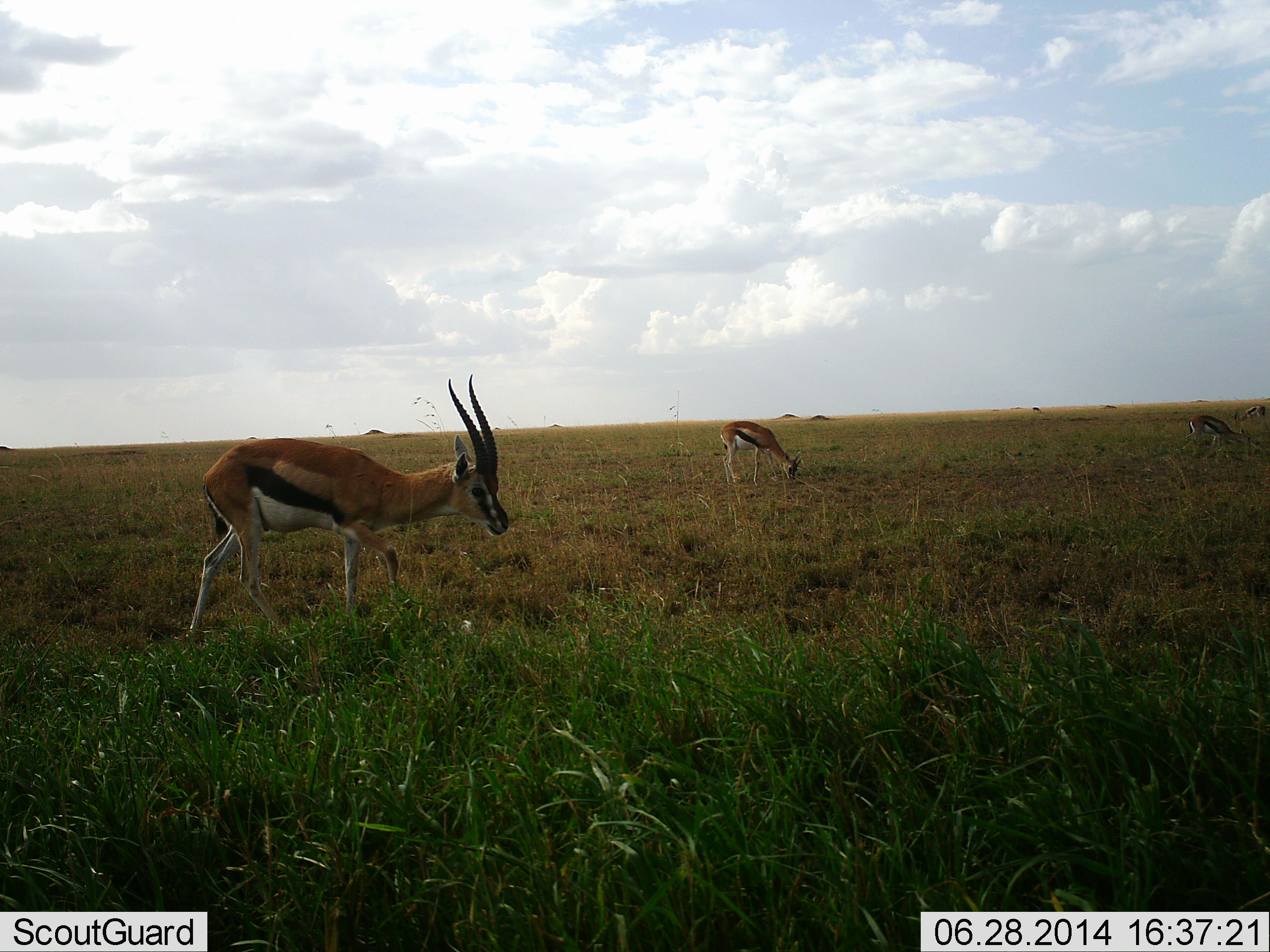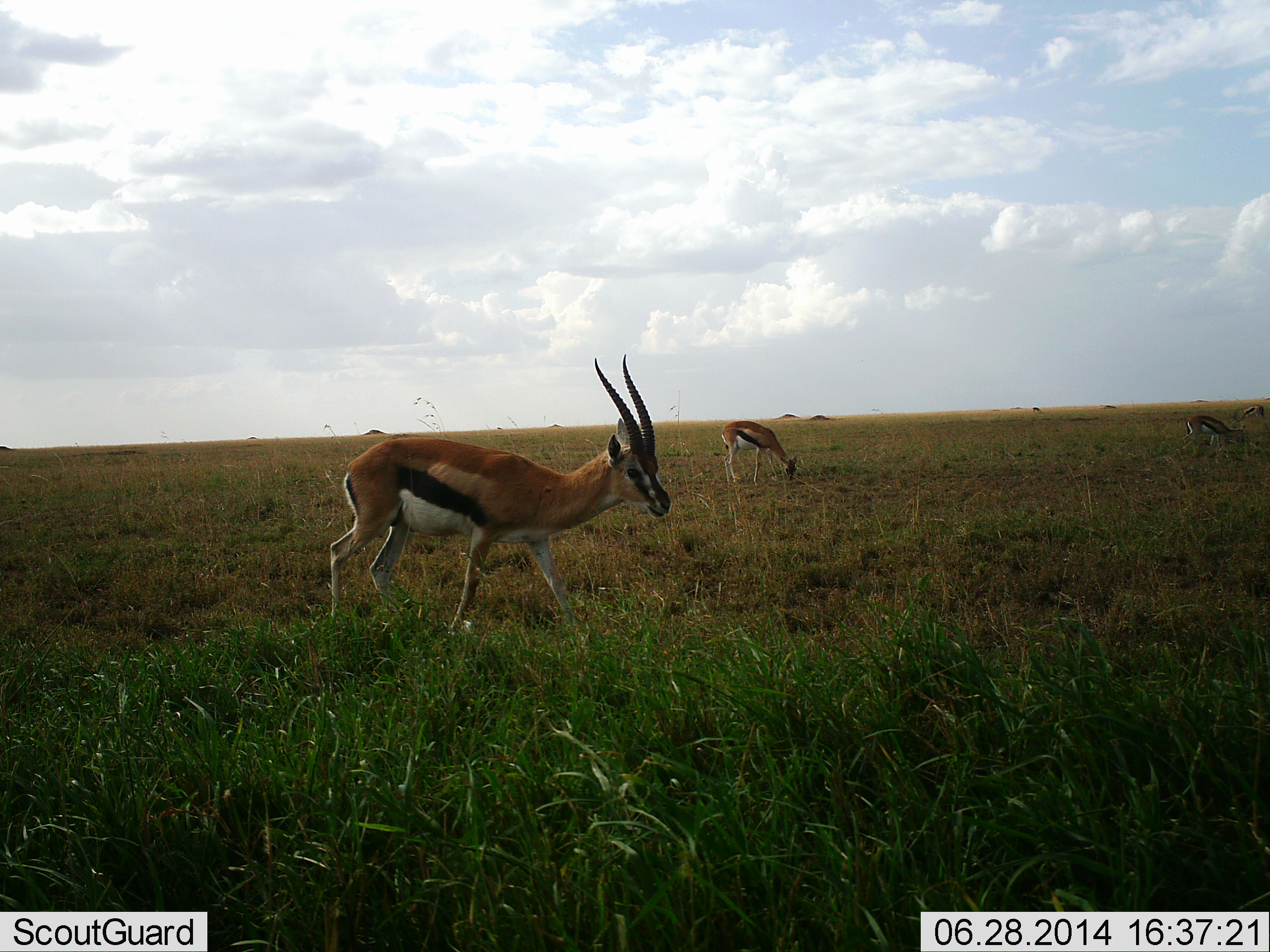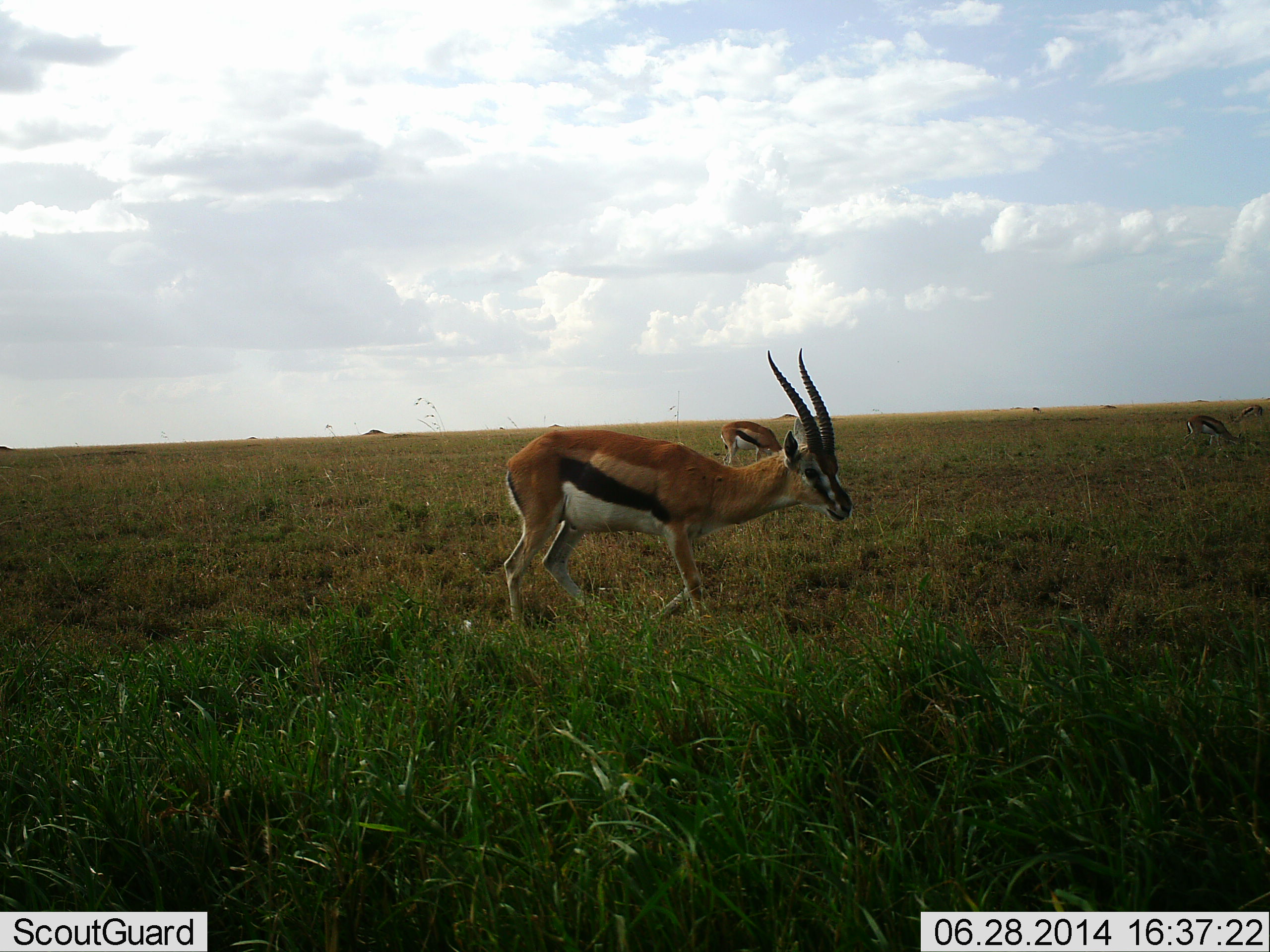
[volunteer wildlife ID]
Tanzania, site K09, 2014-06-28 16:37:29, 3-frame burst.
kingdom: Animalia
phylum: Chordata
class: Mammalia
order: Artiodactyla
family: Bovidae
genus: Eudorcas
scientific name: Eudorcas thomsonii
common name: thomson's gazelle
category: gazellethomsons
Gazellethomsons (thomson's gazelle) (Eudorcas thomsonii), count 4. Behavior (volunteer vote fractions): standing 40%, resting 0%, moving 90%, interacting 0%. Young present (vote fraction): 0%. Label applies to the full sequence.